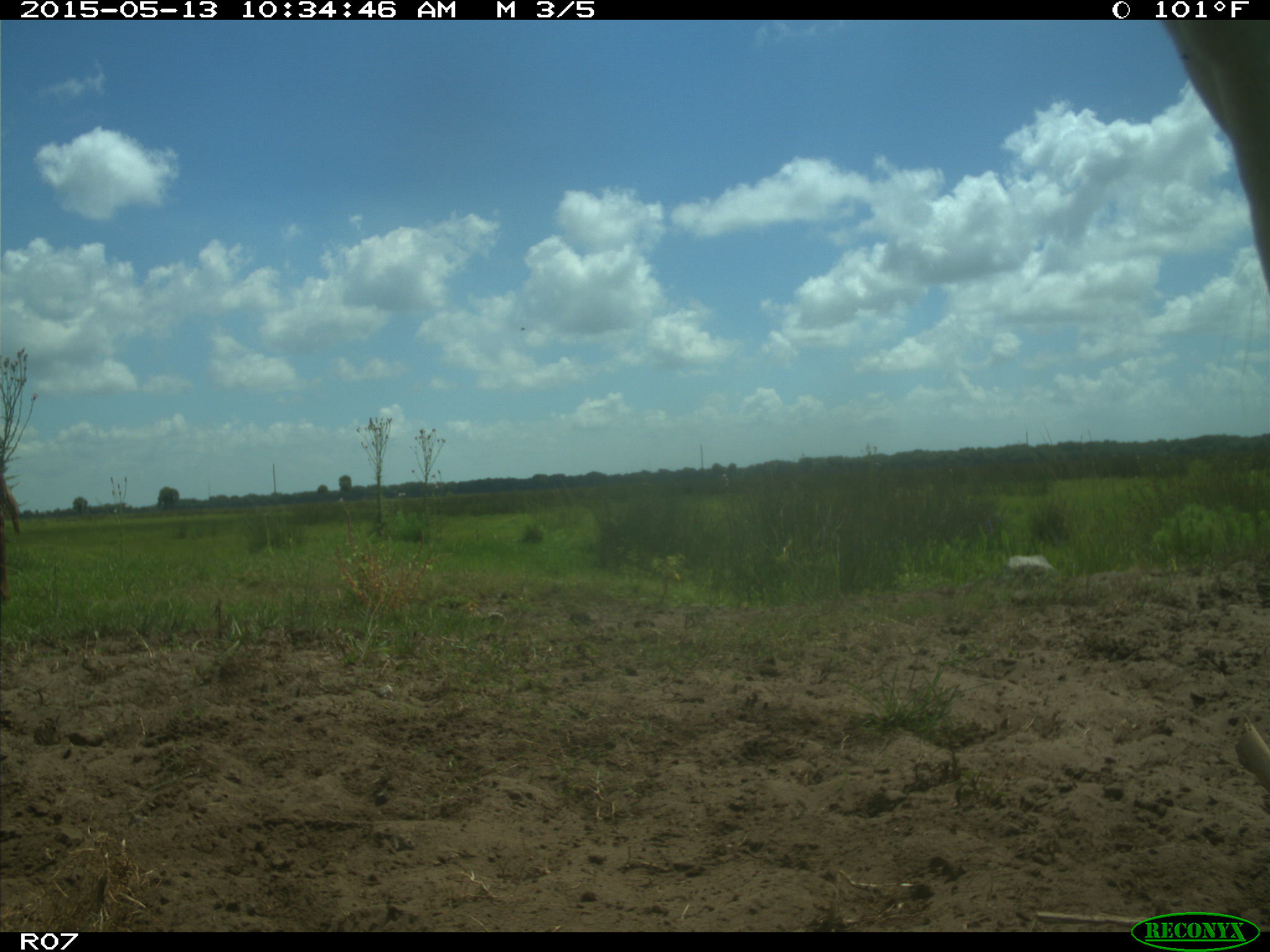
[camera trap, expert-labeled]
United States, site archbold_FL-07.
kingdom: Animalia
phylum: Chordata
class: Mammalia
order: Artiodactyla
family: Bovidae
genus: Bos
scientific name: Bos taurus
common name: domestic cow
Bos taurus (domestic cow).